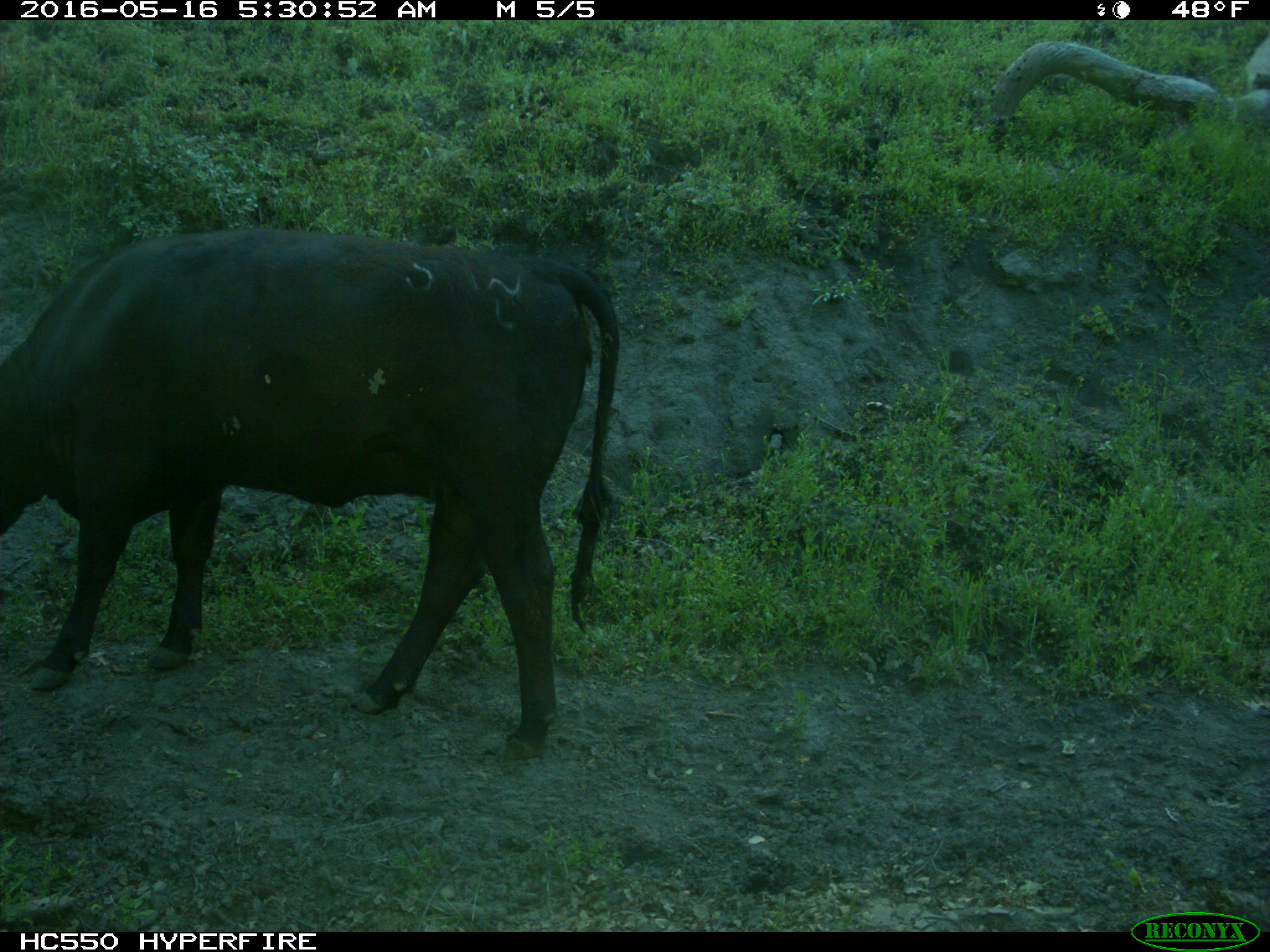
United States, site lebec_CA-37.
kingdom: Animalia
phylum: Chordata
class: Mammalia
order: Artiodactyla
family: Bovidae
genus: Bos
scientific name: Bos taurus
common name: domestic cow